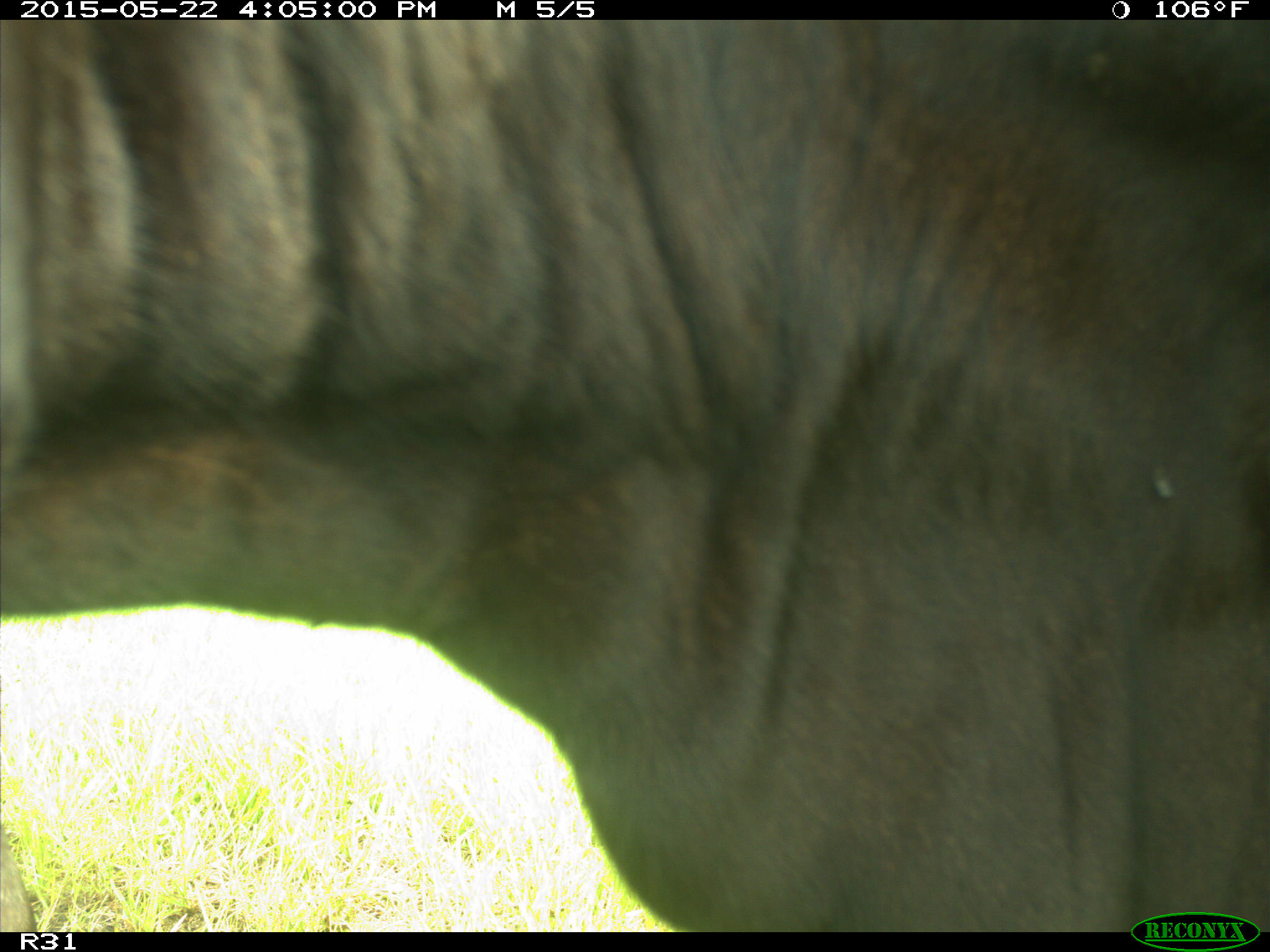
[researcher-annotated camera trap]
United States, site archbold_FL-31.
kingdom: Animalia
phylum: Chordata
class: Mammalia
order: Artiodactyla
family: Bovidae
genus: Bos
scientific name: Bos taurus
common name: domestic cow